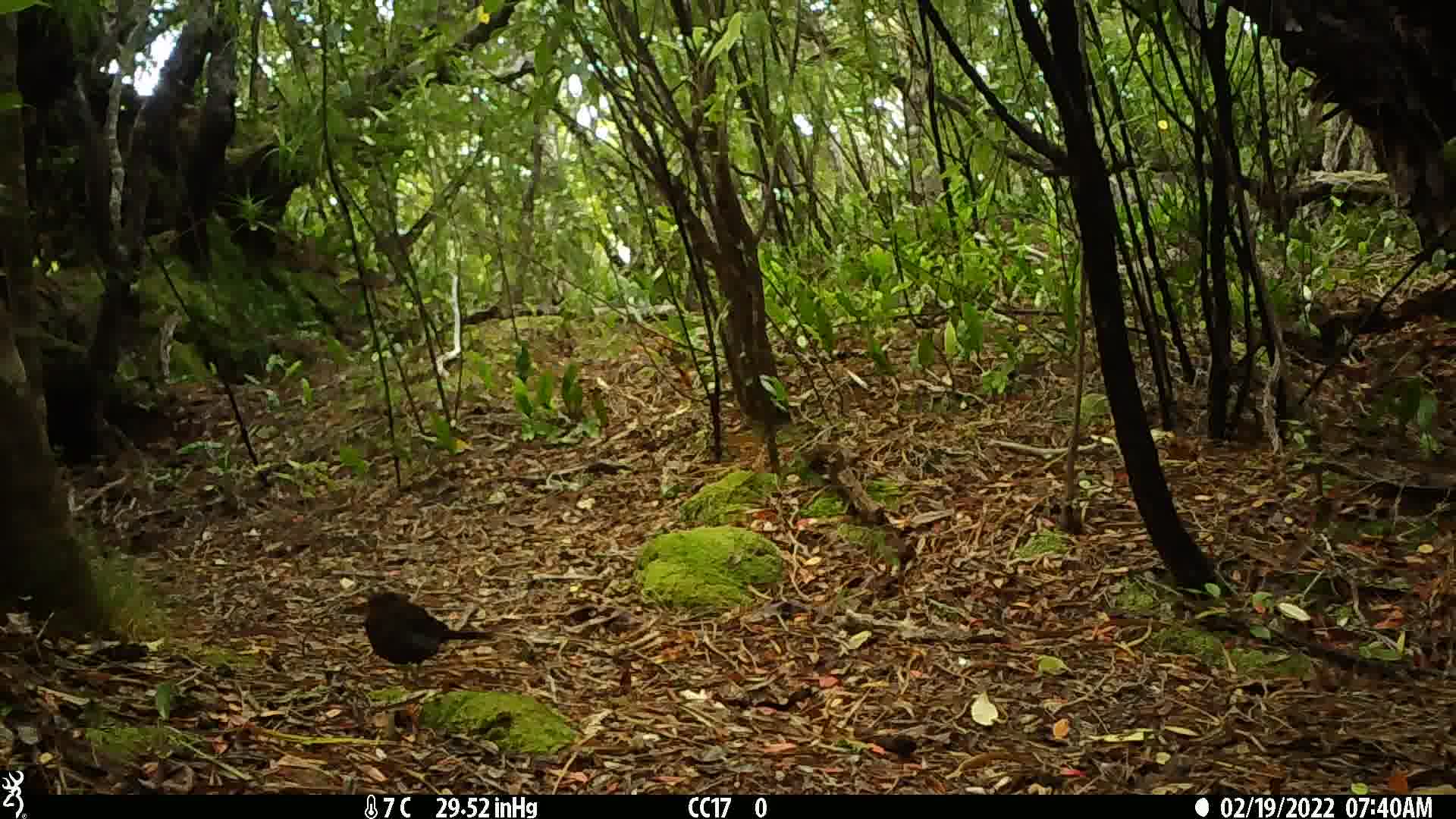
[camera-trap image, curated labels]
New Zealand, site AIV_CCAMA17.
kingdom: Animalia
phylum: Chordata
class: Aves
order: Passeriformes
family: Turdidae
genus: Turdus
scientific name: Turdus merula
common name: eurasian blackbird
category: blackbird